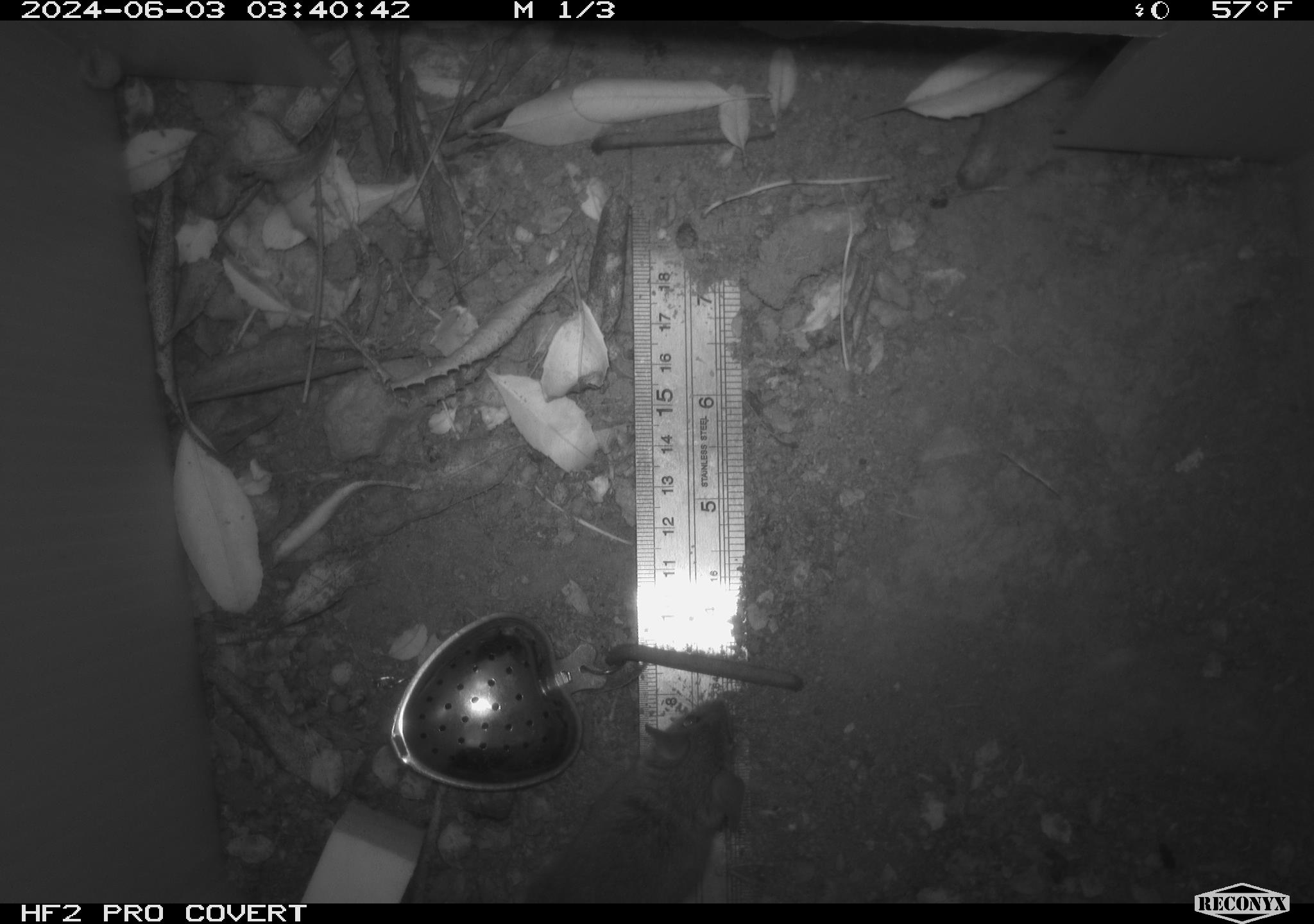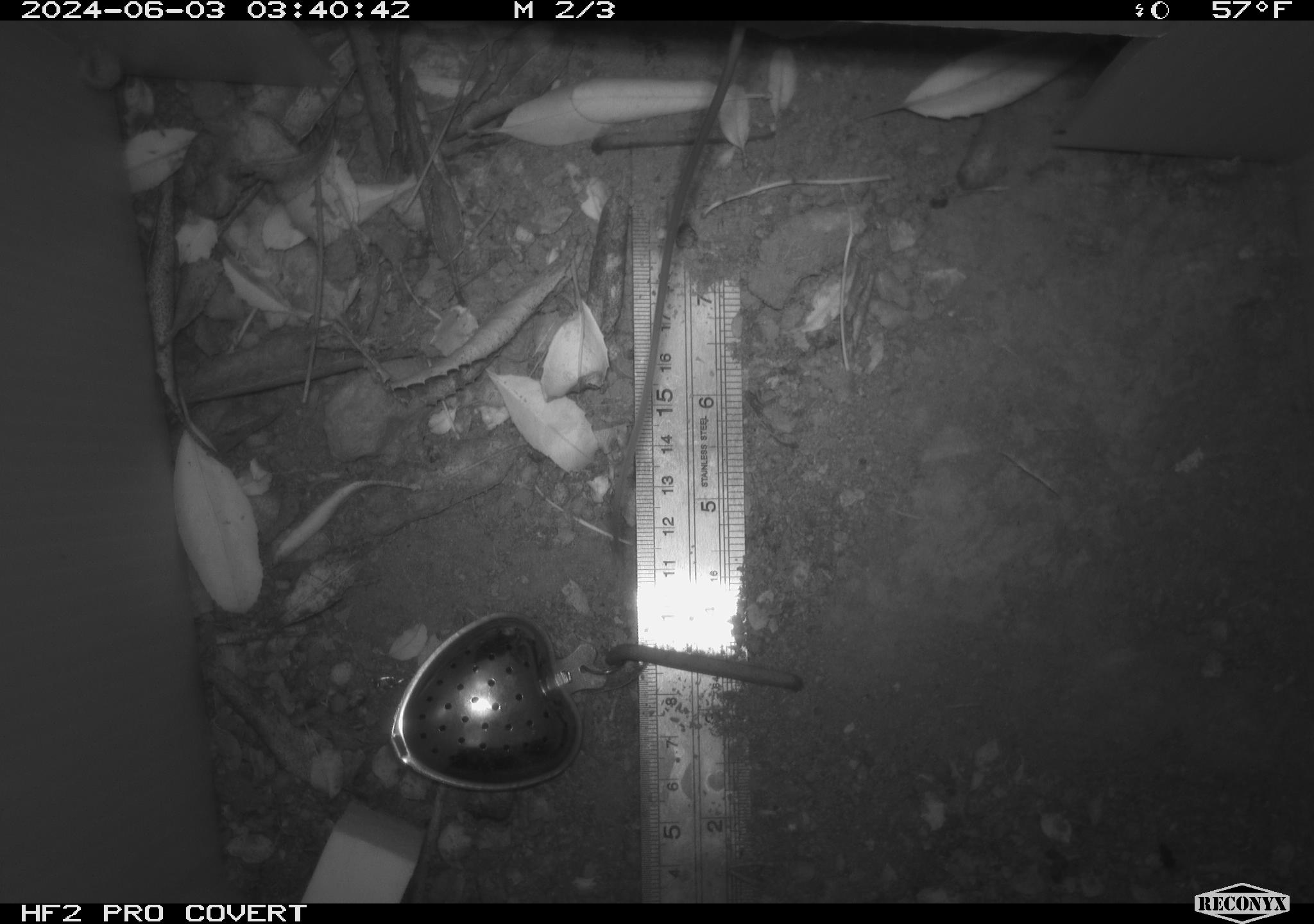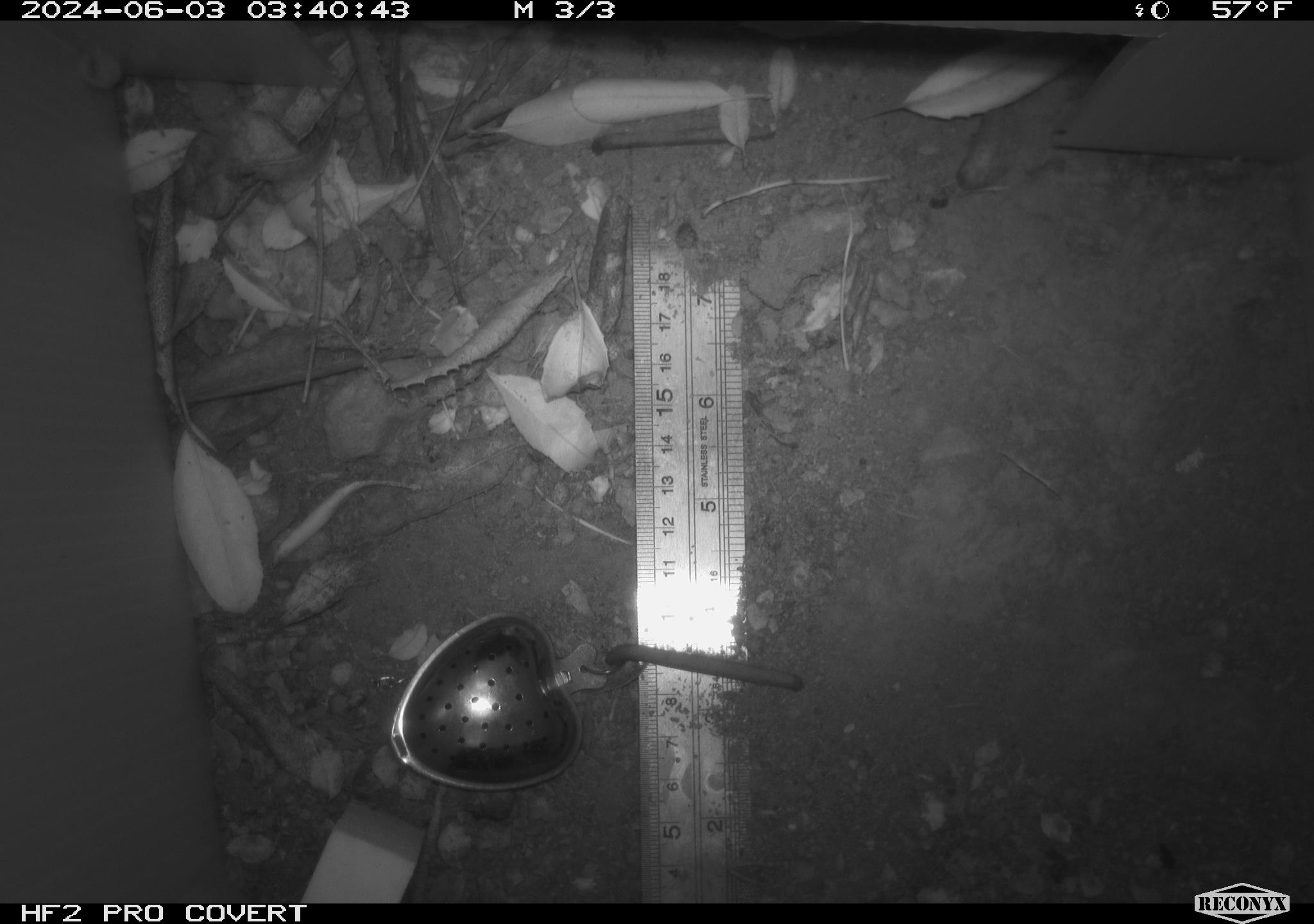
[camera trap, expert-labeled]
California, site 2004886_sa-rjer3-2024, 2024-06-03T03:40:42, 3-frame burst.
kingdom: Animalia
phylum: Chordata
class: Mammalia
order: Rodentia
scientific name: Rodentia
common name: mouse species